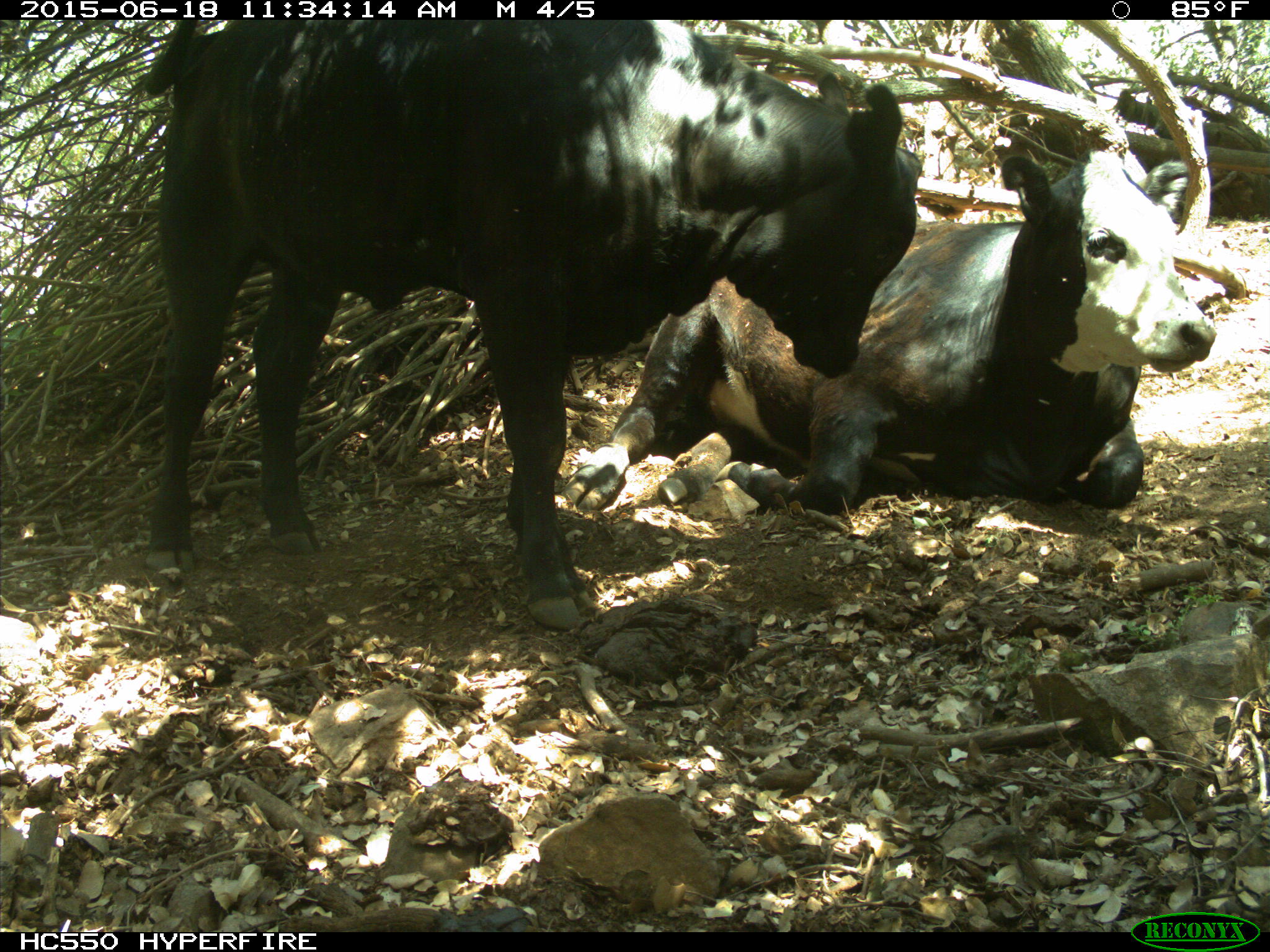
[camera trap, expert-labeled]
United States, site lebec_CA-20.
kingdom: Animalia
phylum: Chordata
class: Mammalia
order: Artiodactyla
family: Bovidae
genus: Bos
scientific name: Bos taurus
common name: domestic cow